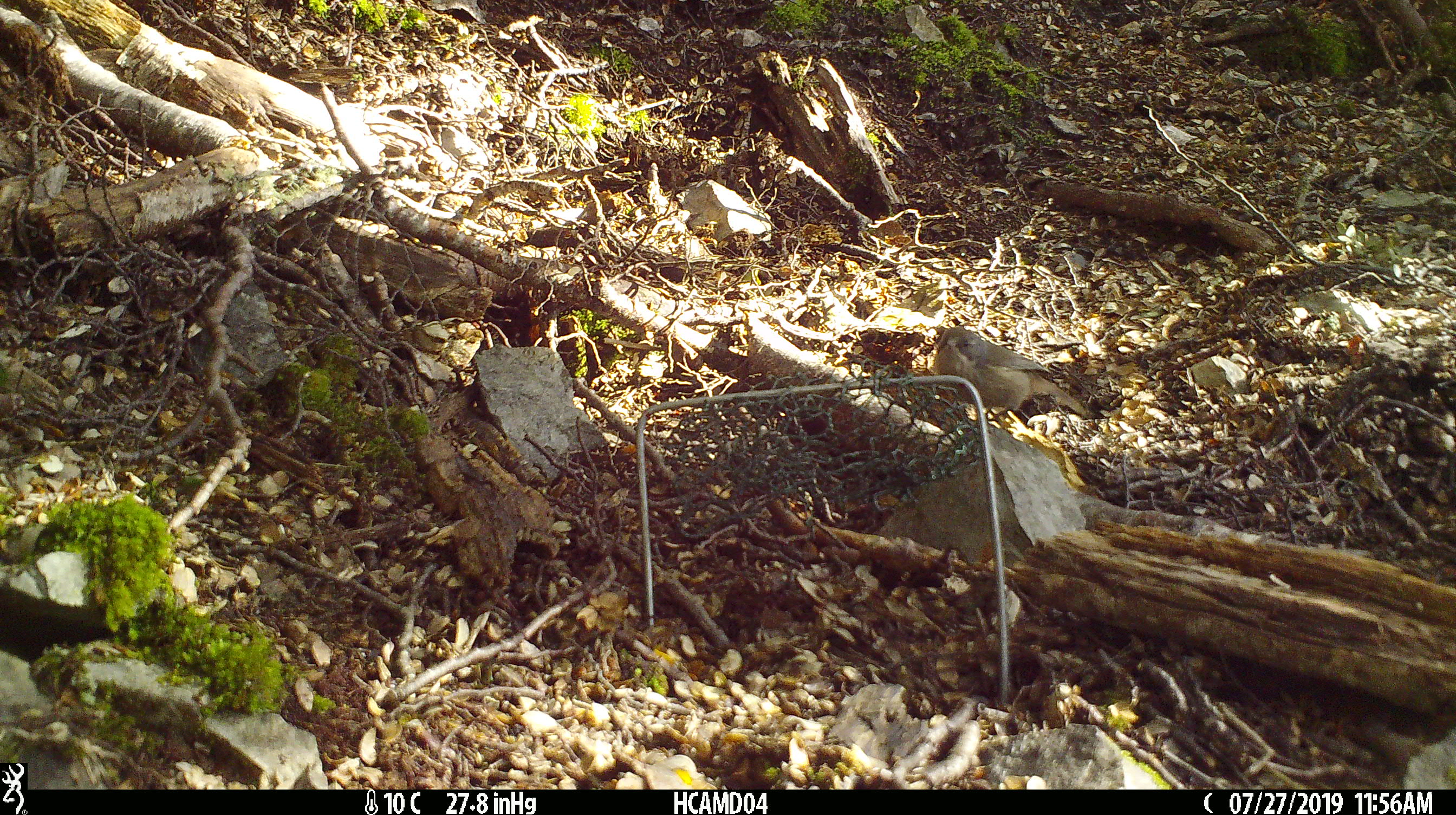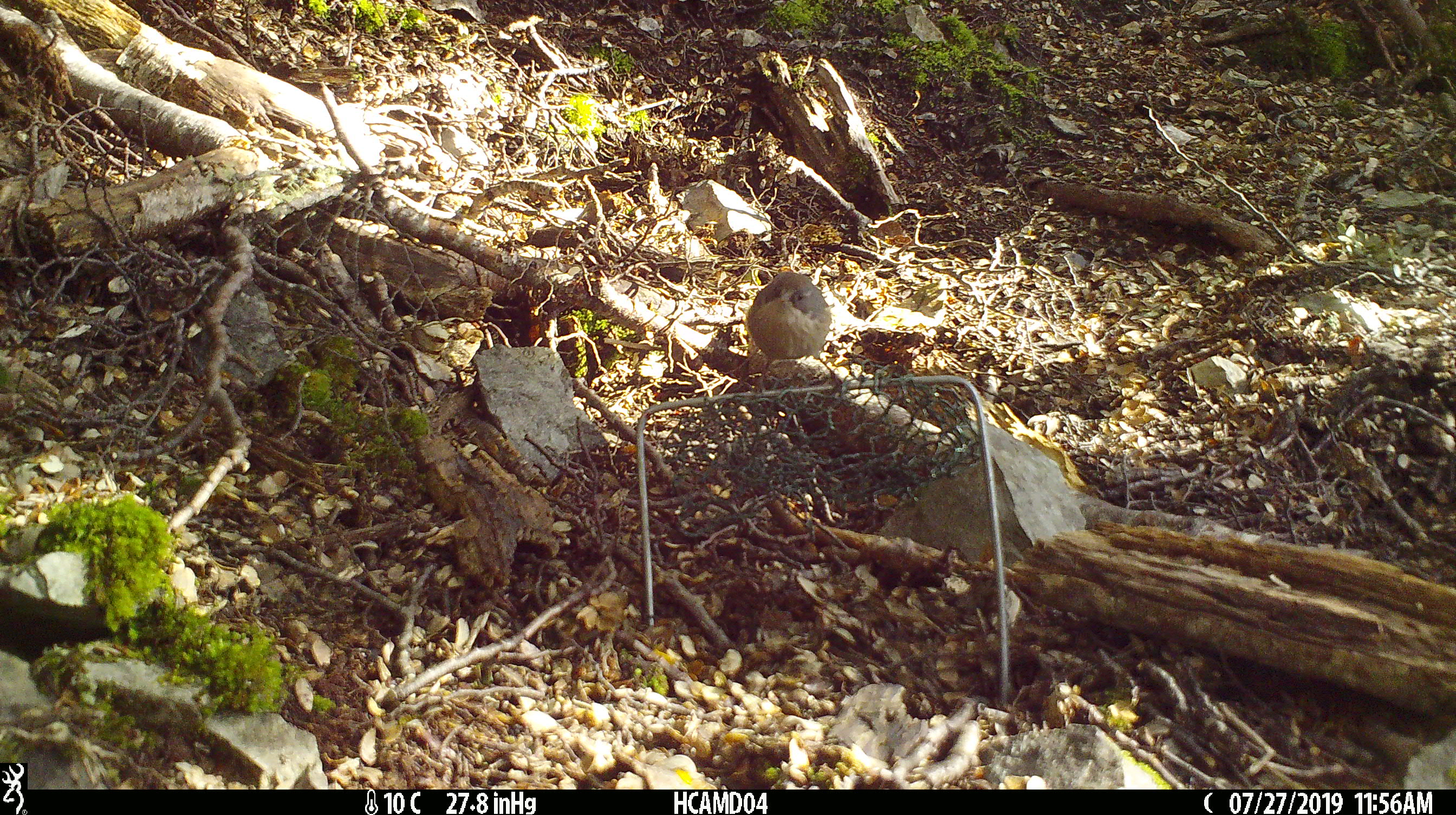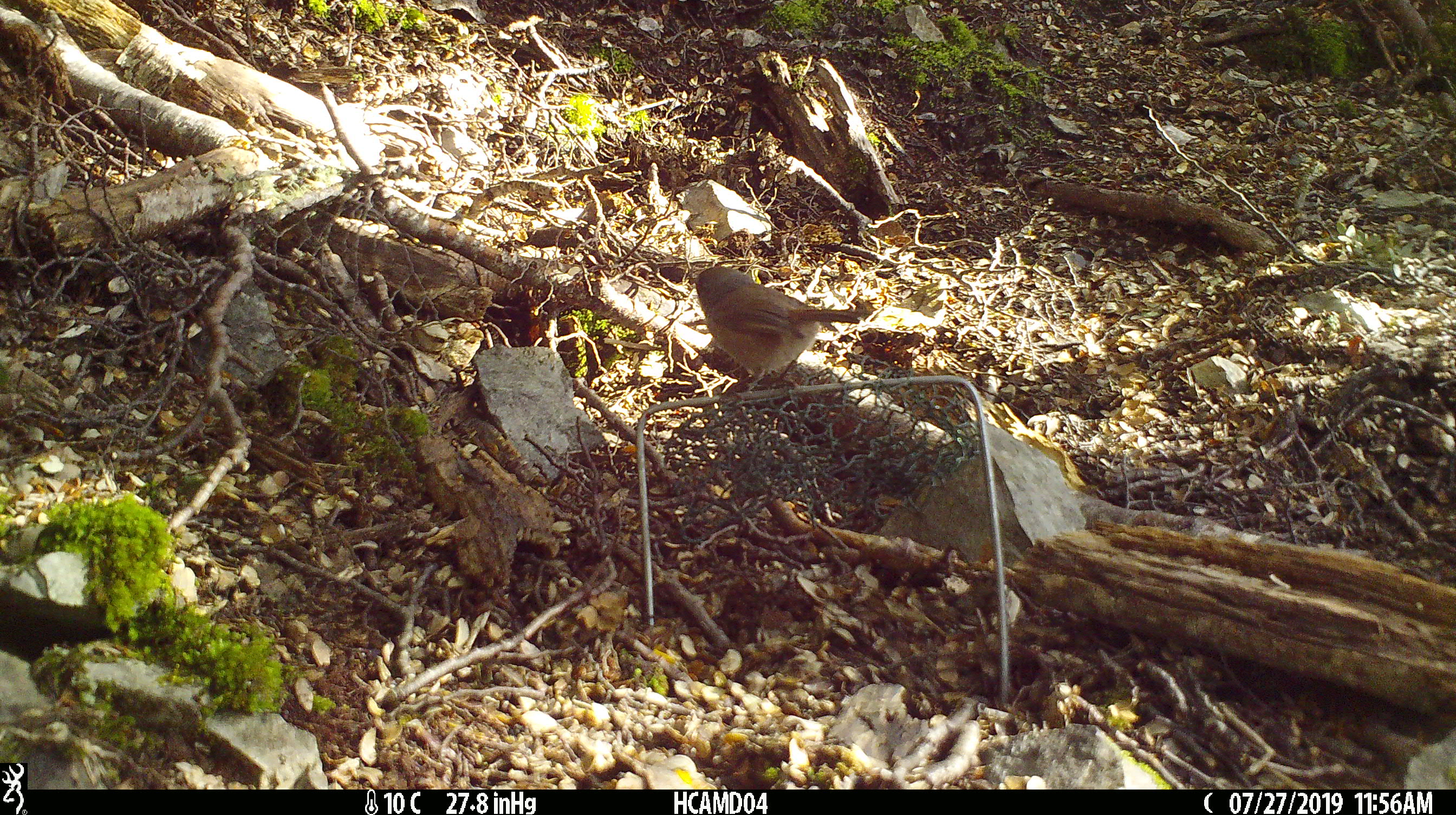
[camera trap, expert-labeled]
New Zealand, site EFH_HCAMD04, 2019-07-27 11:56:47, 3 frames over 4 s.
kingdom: Animalia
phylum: Chordata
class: Aves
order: Passeriformes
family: Certhiidae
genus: Certhia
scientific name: Certhia americana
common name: brown creeper